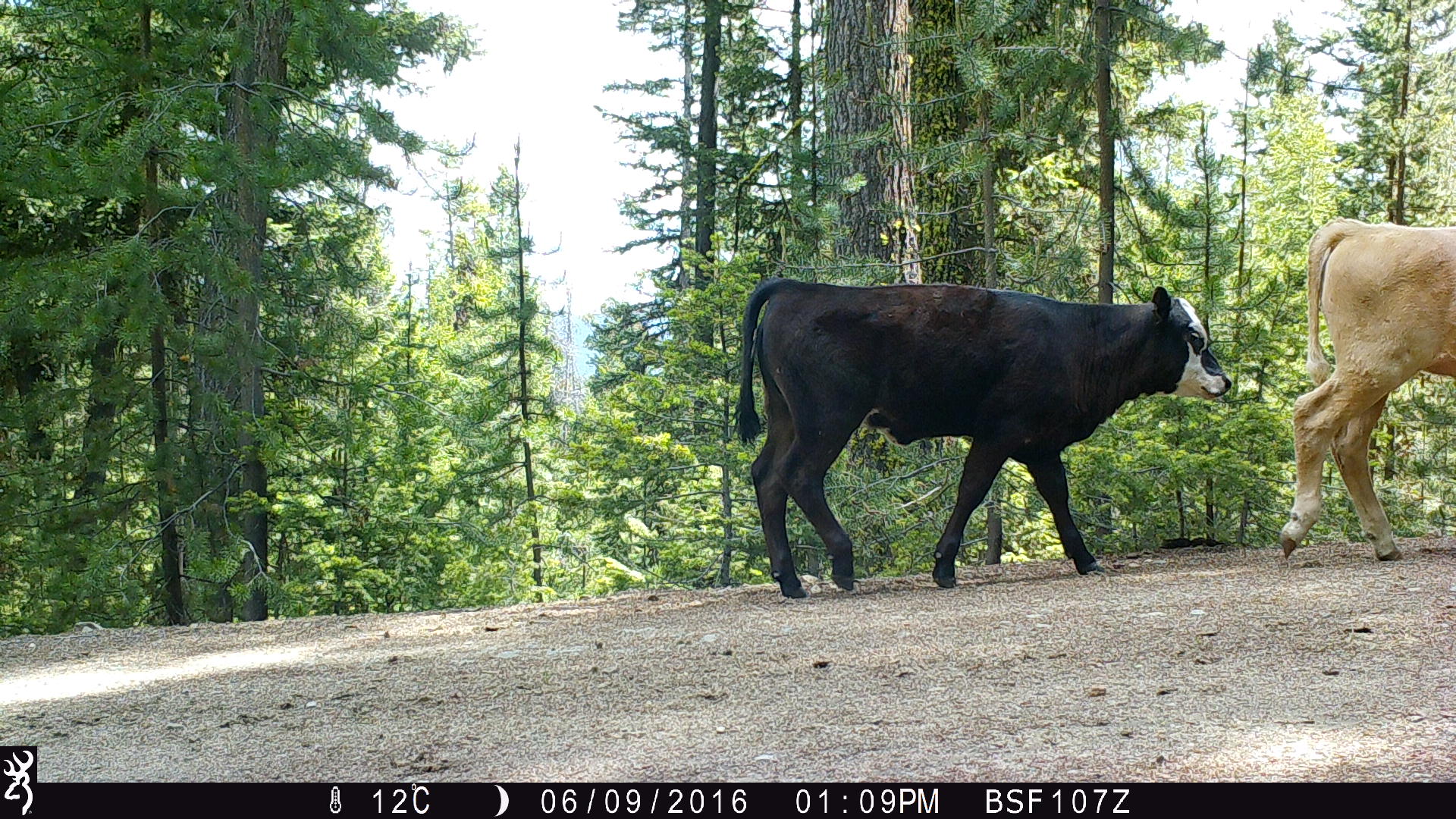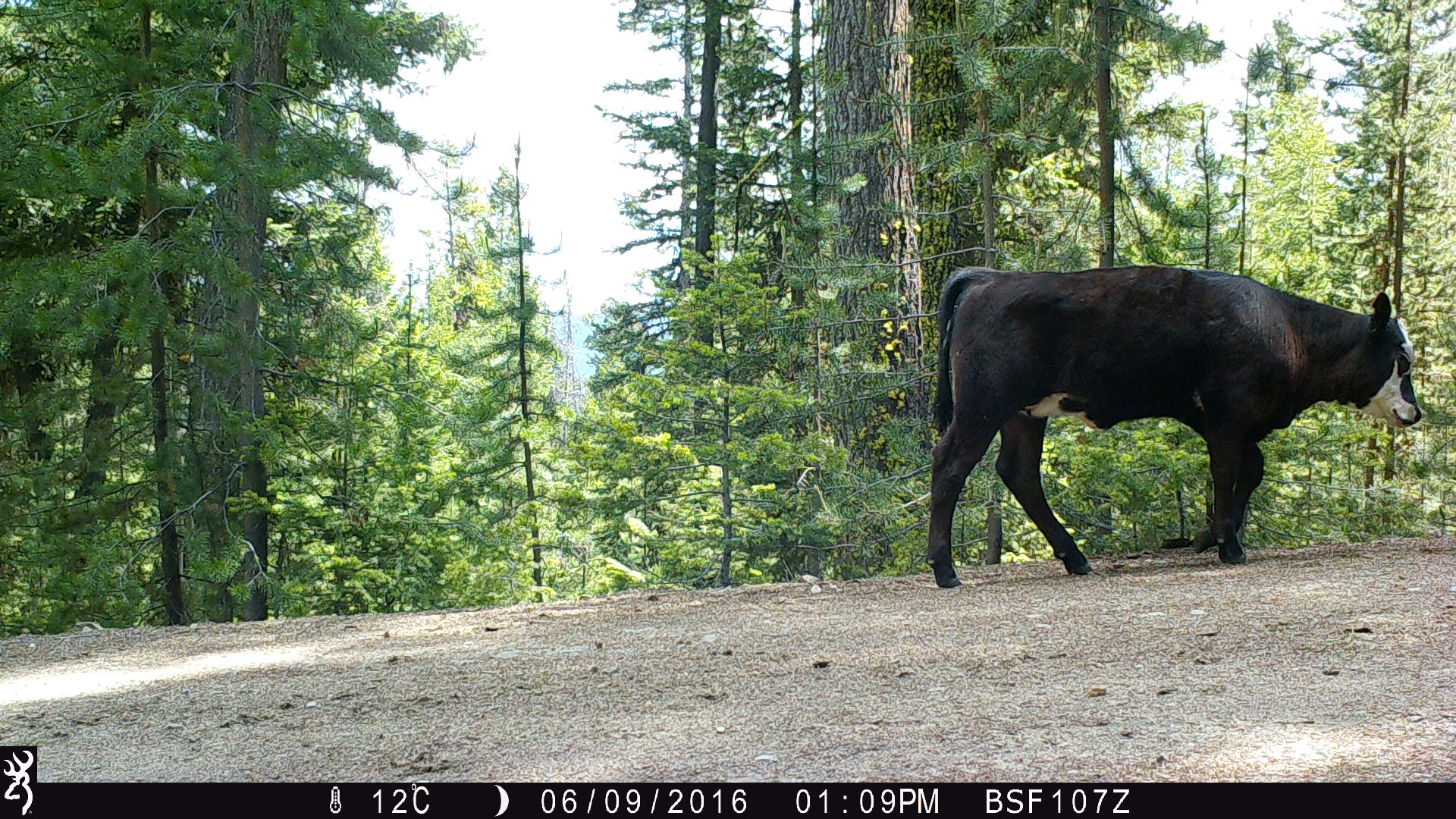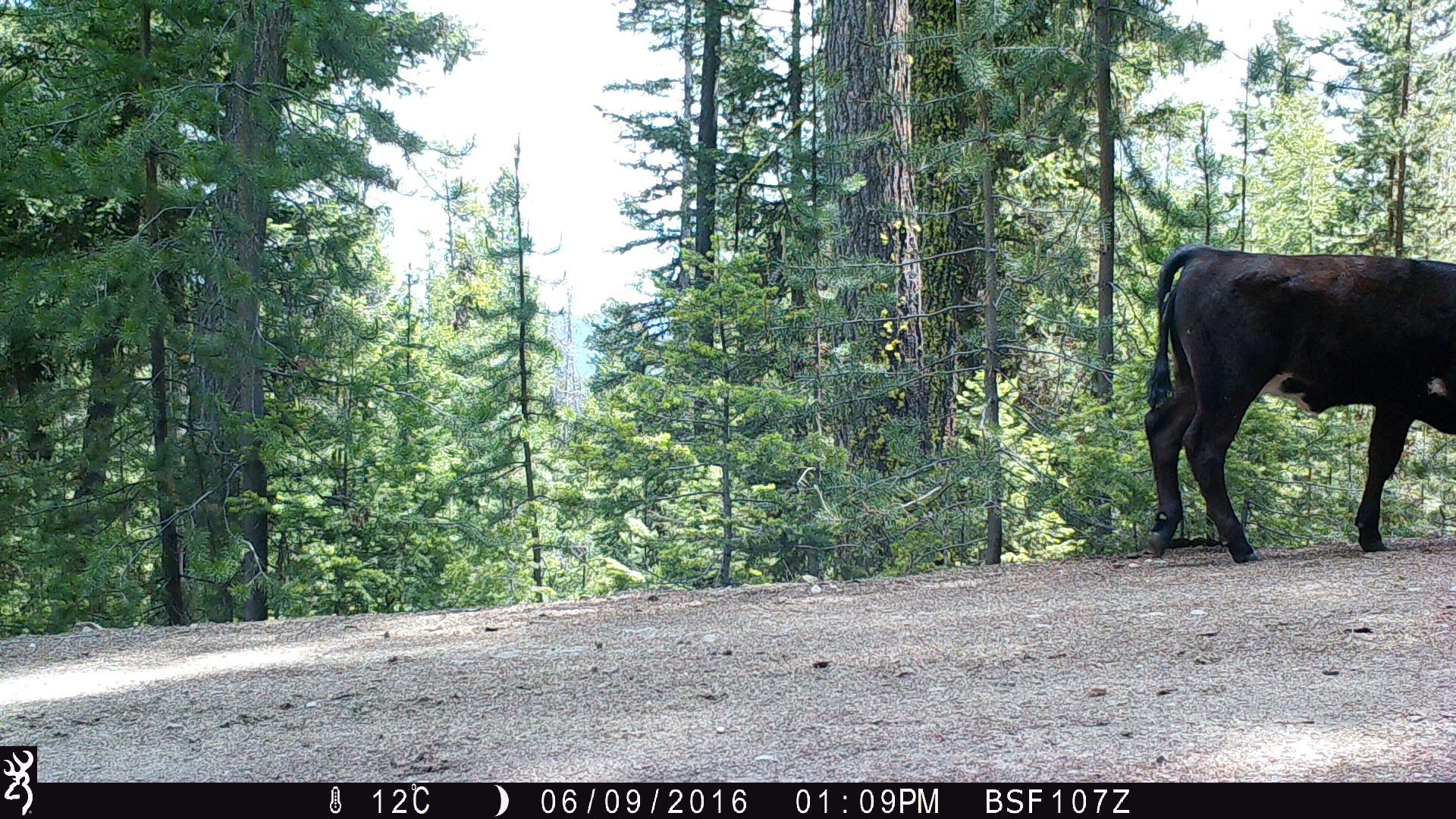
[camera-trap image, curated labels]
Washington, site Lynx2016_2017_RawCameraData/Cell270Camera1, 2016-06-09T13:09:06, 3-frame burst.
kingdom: Animalia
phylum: Chordata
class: Mammalia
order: Artiodactyla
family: Bovidae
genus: Bos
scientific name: Bos taurus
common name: domestic cattle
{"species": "domestic cattle (Bos taurus)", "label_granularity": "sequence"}